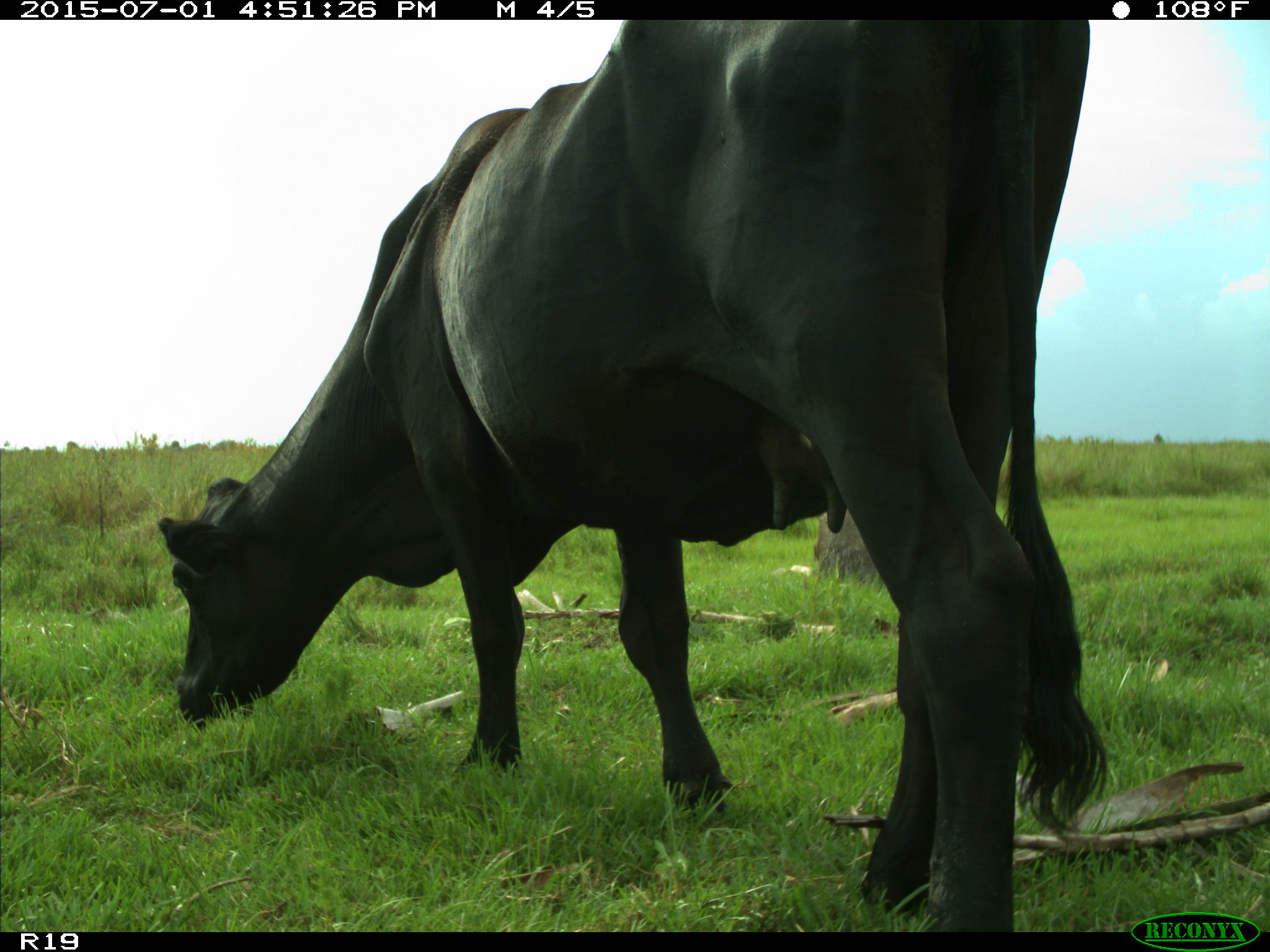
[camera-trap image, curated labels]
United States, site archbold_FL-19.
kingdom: Animalia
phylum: Chordata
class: Mammalia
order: Artiodactyla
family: Bovidae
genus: Bos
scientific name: Bos taurus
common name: domestic cow